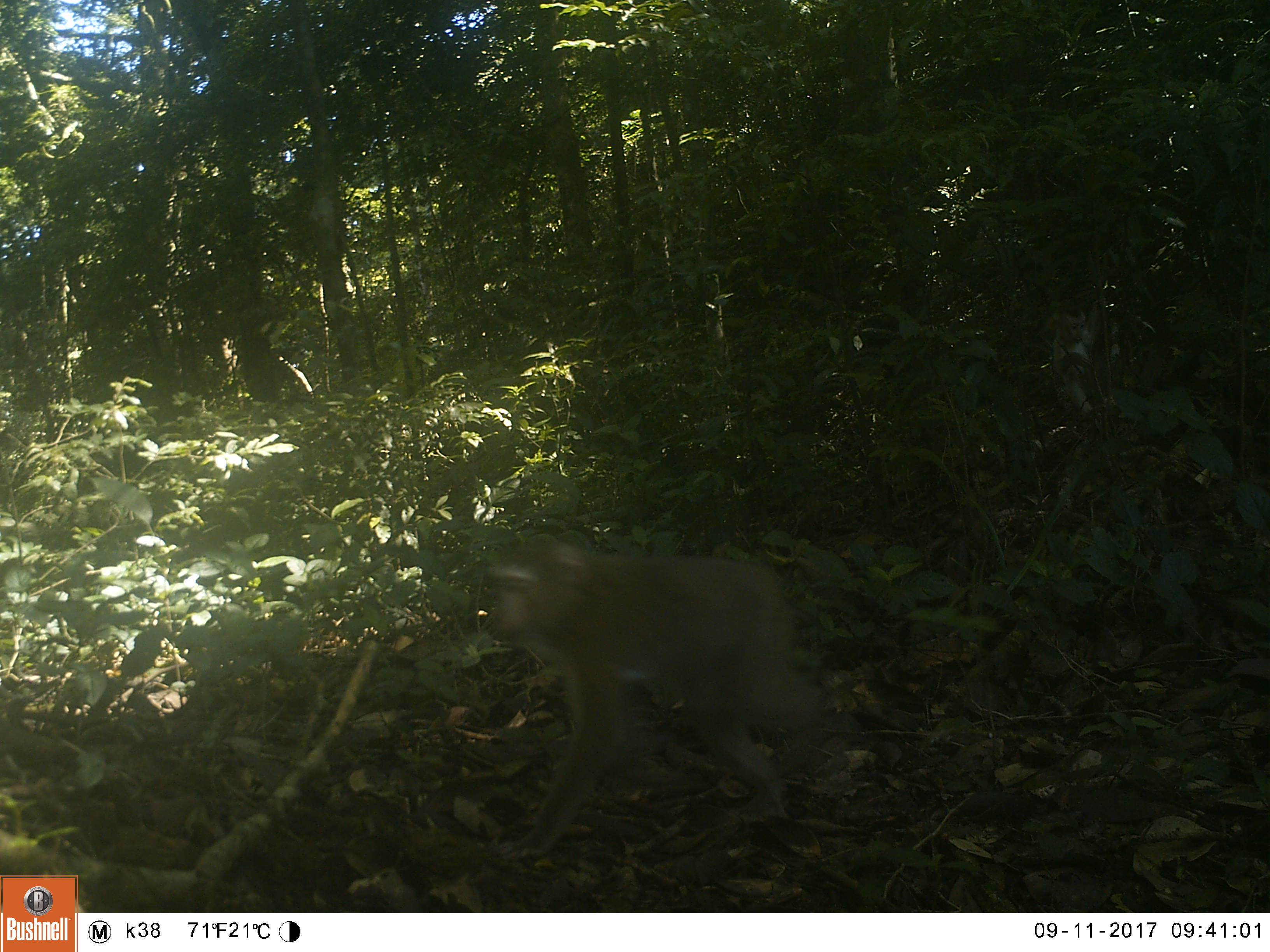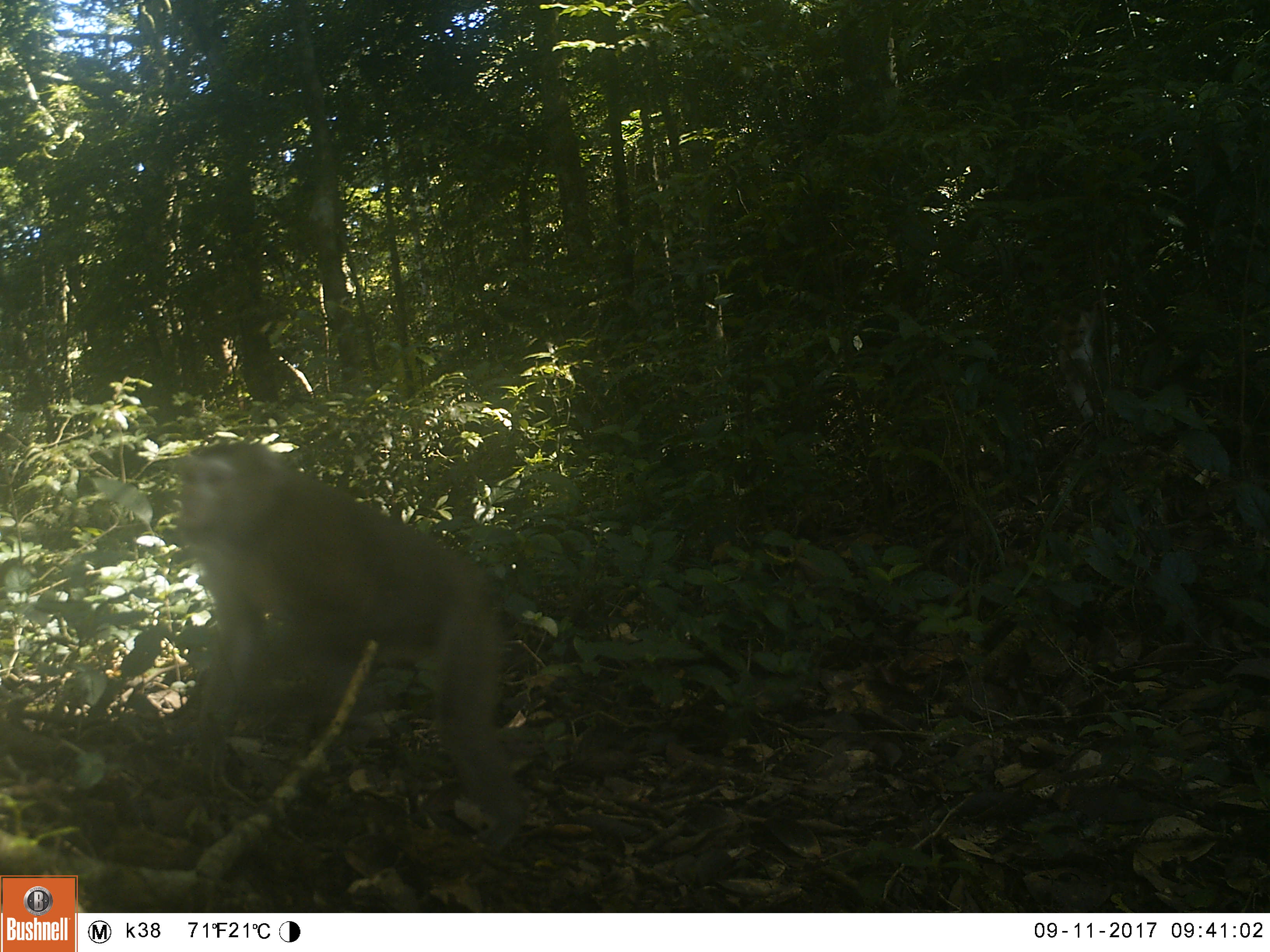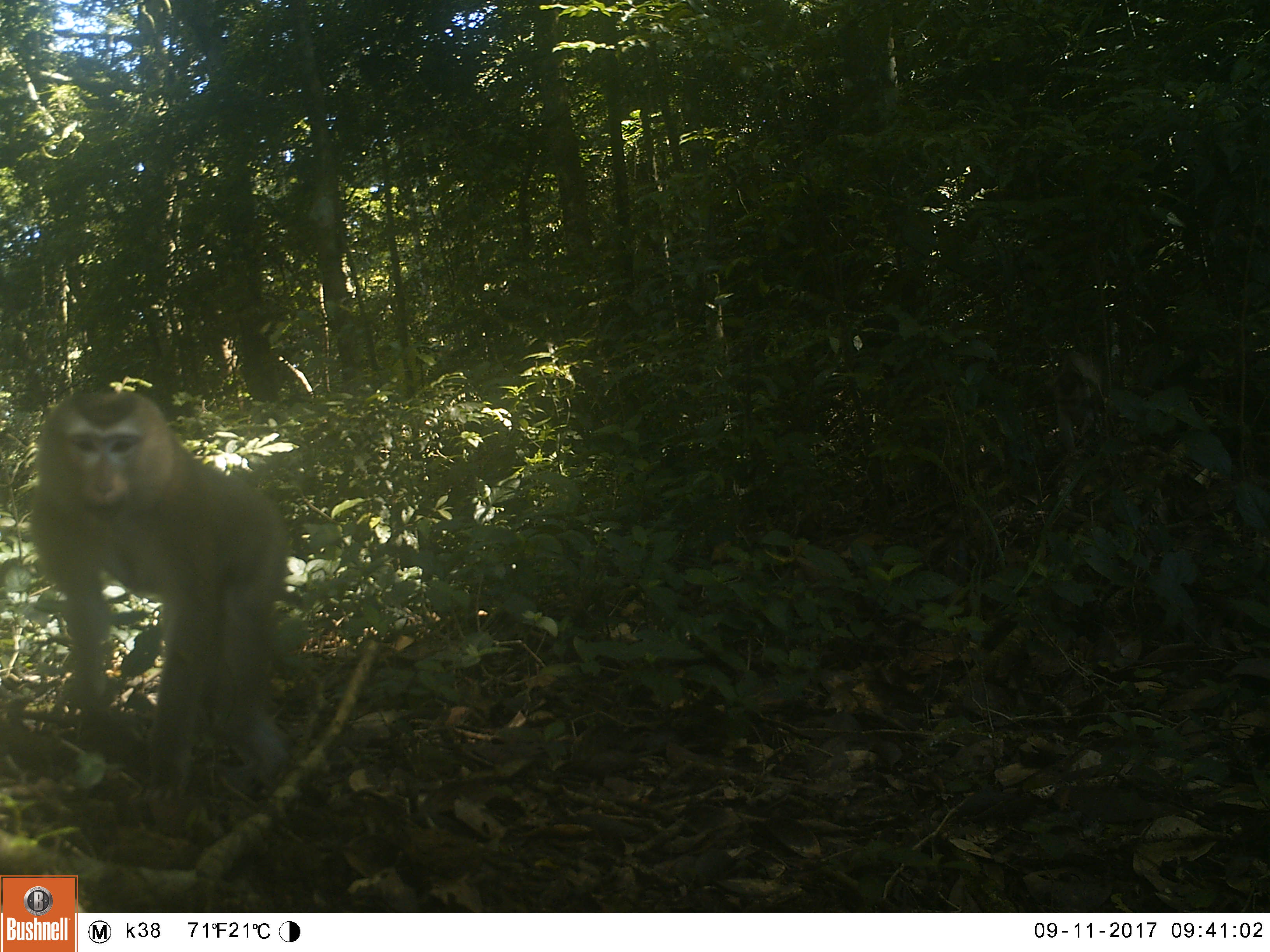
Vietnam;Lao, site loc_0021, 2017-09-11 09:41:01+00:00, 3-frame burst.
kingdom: Animalia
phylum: Chordata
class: Mammalia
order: Primates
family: Cercopithecidae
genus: Macaca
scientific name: Macaca nemestrina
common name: pig-tailed macaque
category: pig tailed macaque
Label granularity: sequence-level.